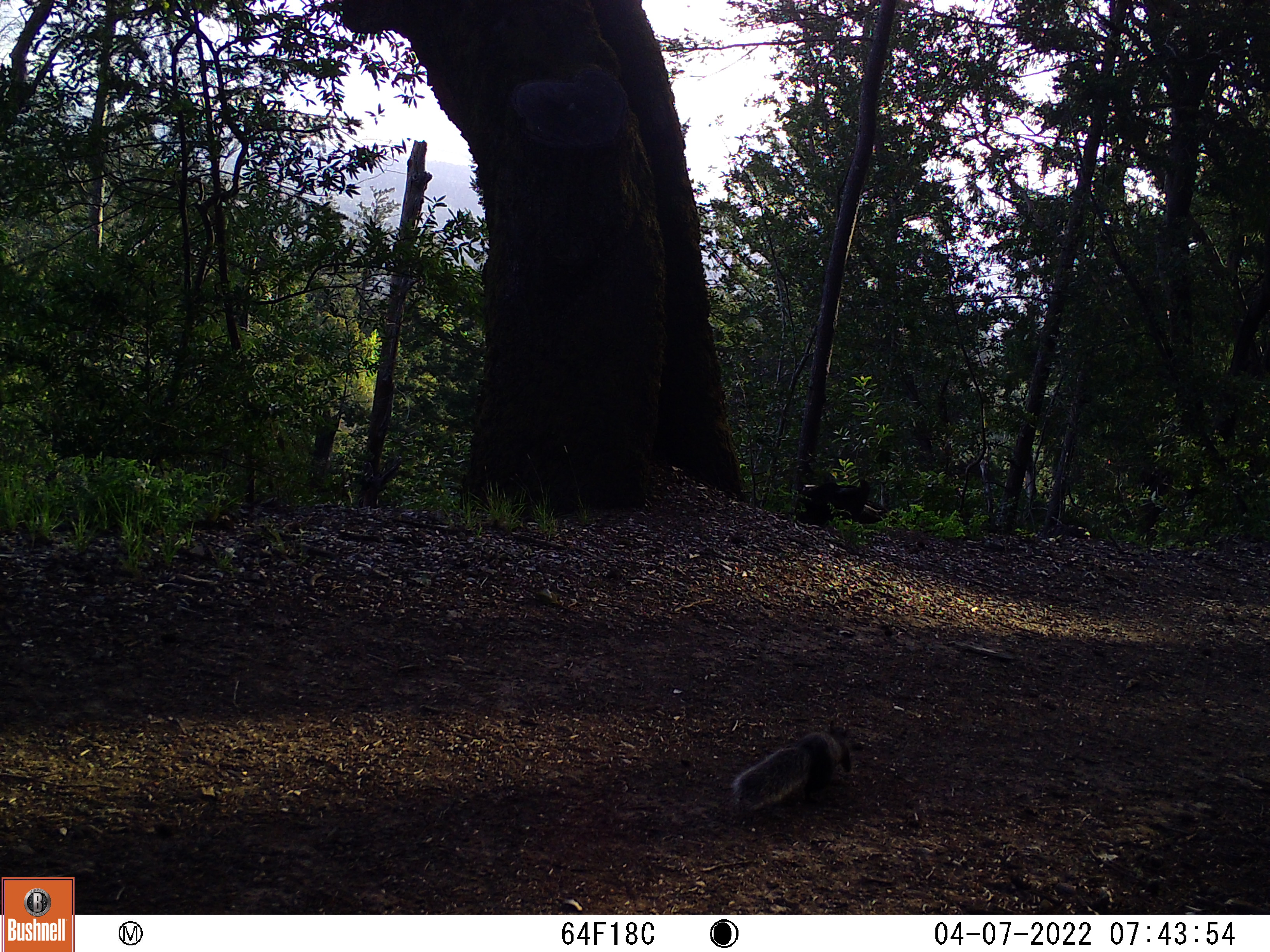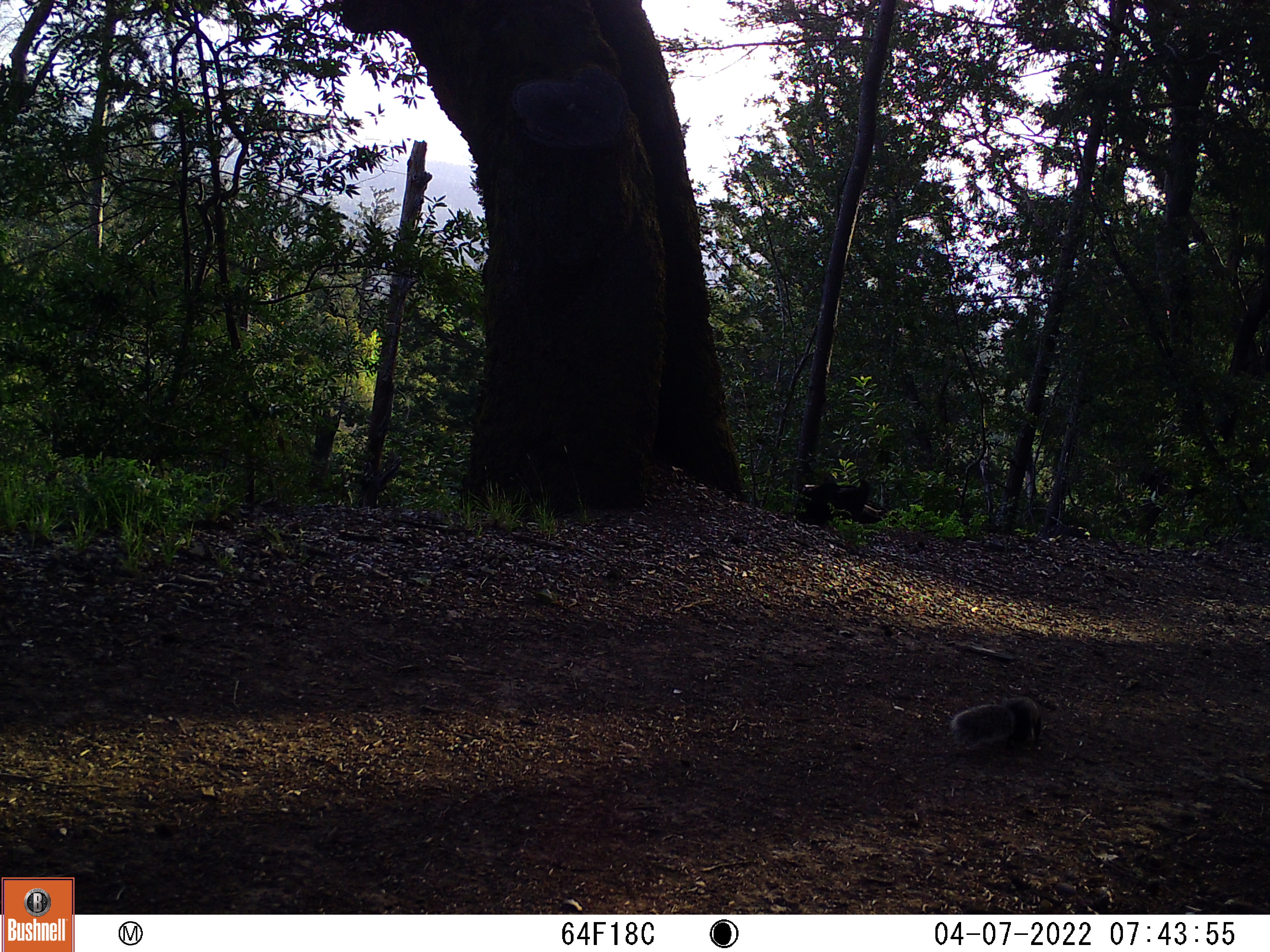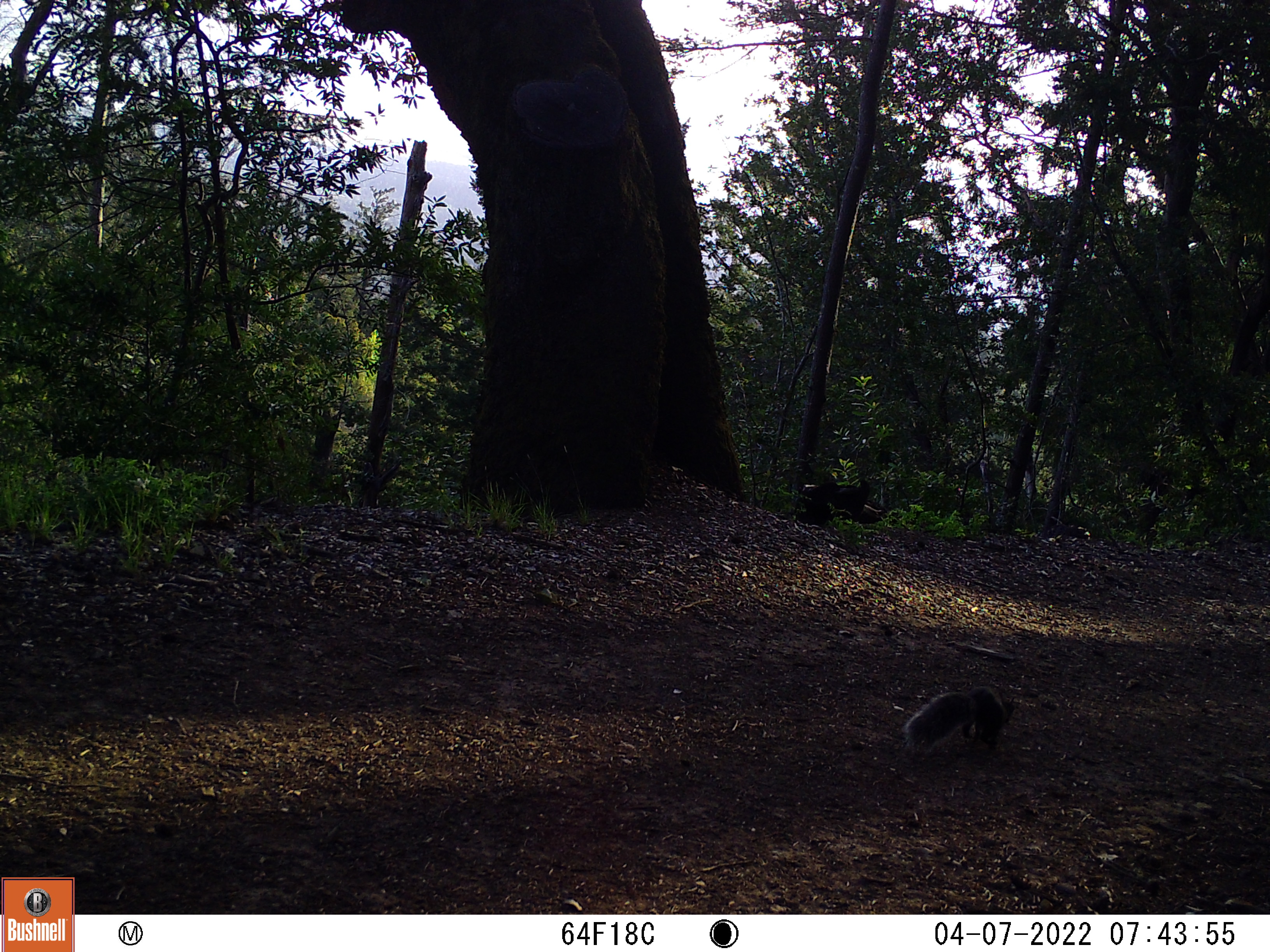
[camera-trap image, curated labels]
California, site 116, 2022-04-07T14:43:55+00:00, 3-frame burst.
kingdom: Animalia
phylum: Chordata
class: Mammalia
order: Rodentia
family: Sciuridae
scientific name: Sciuridae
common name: squirrel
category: unknown squirrel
Unknown squirrel (squirrel) (Sciuridae).